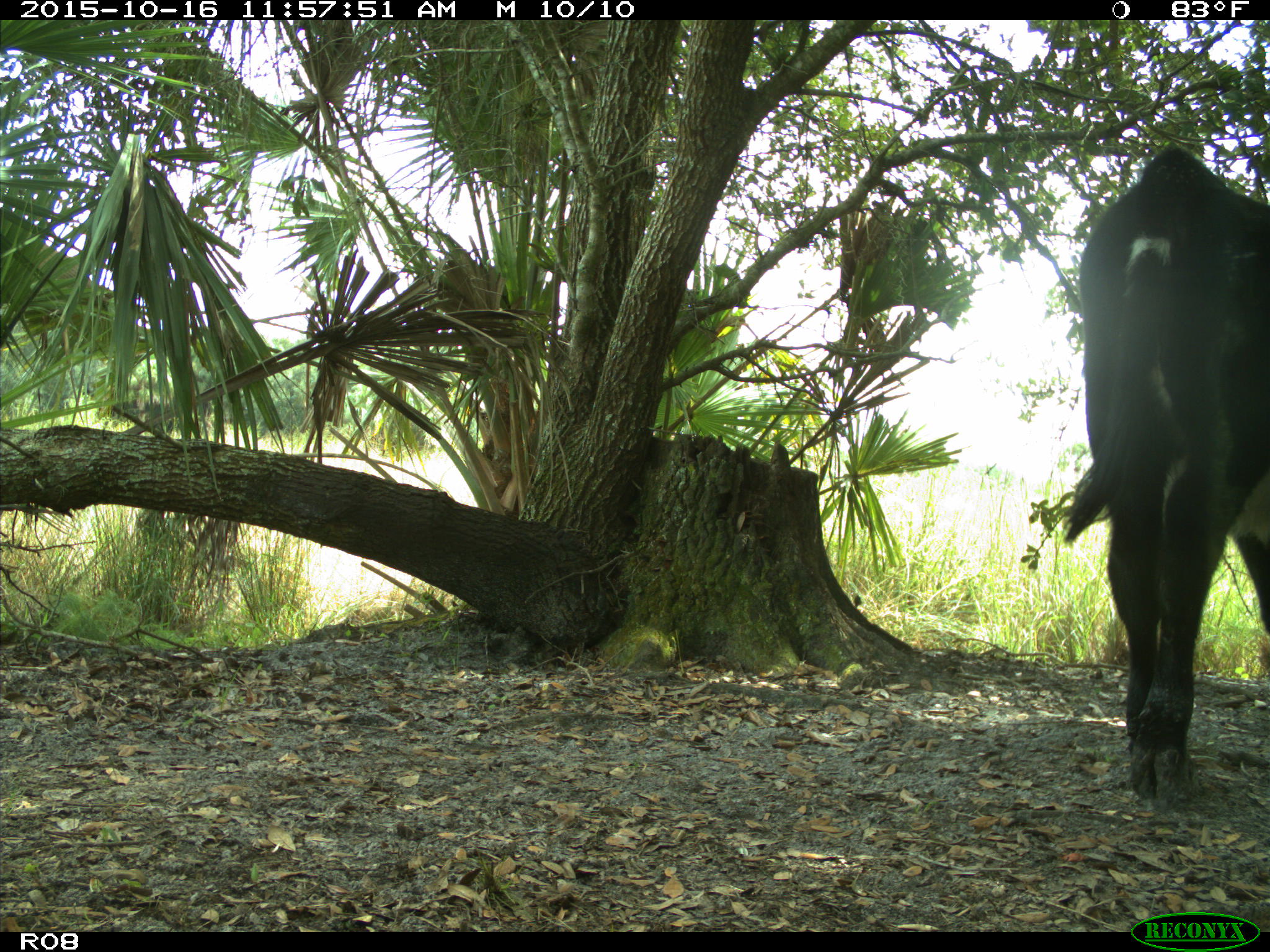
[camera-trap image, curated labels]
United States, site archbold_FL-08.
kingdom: Animalia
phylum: Chordata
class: Mammalia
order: Artiodactyla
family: Bovidae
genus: Bos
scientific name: Bos taurus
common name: domestic cow